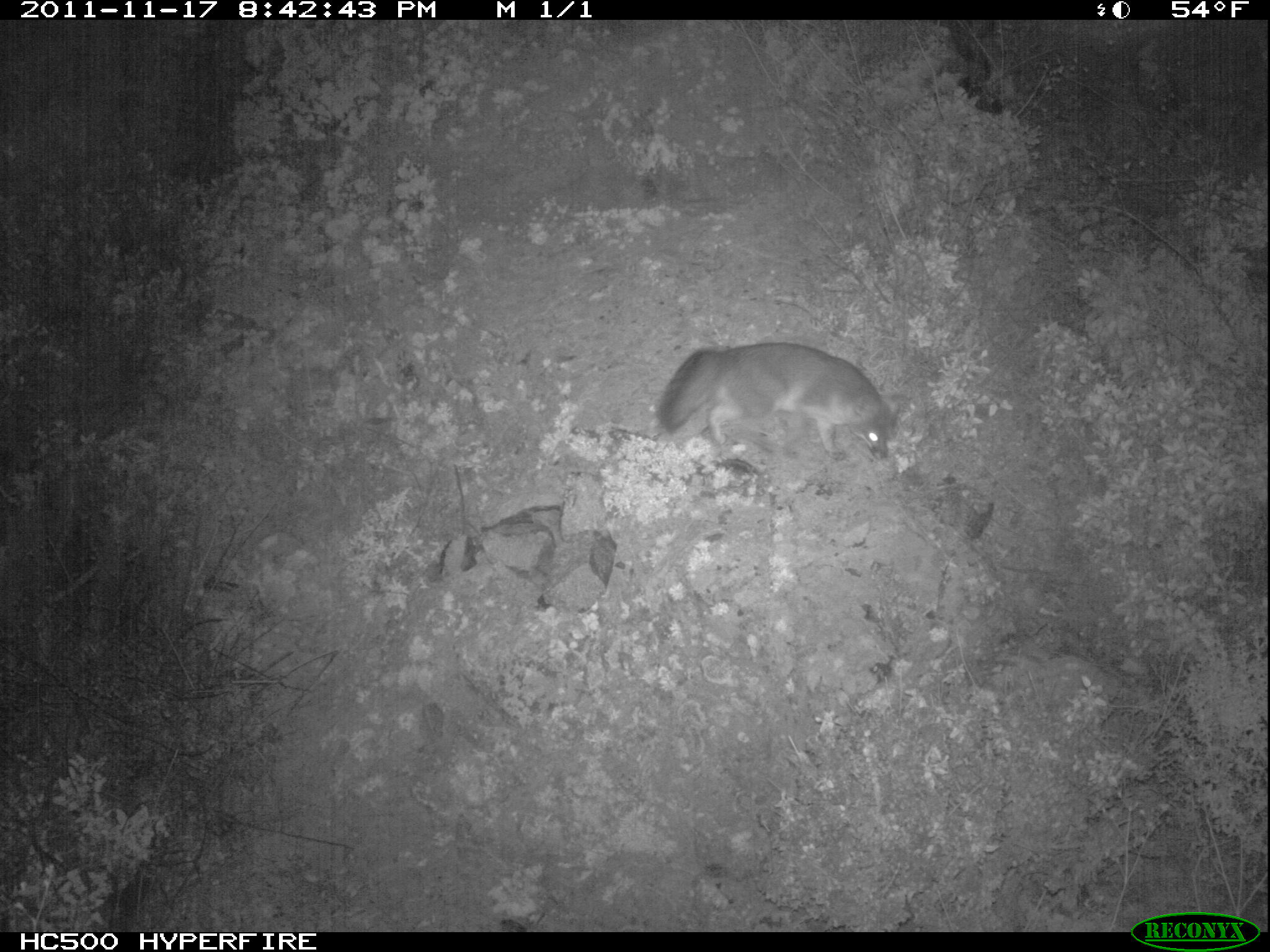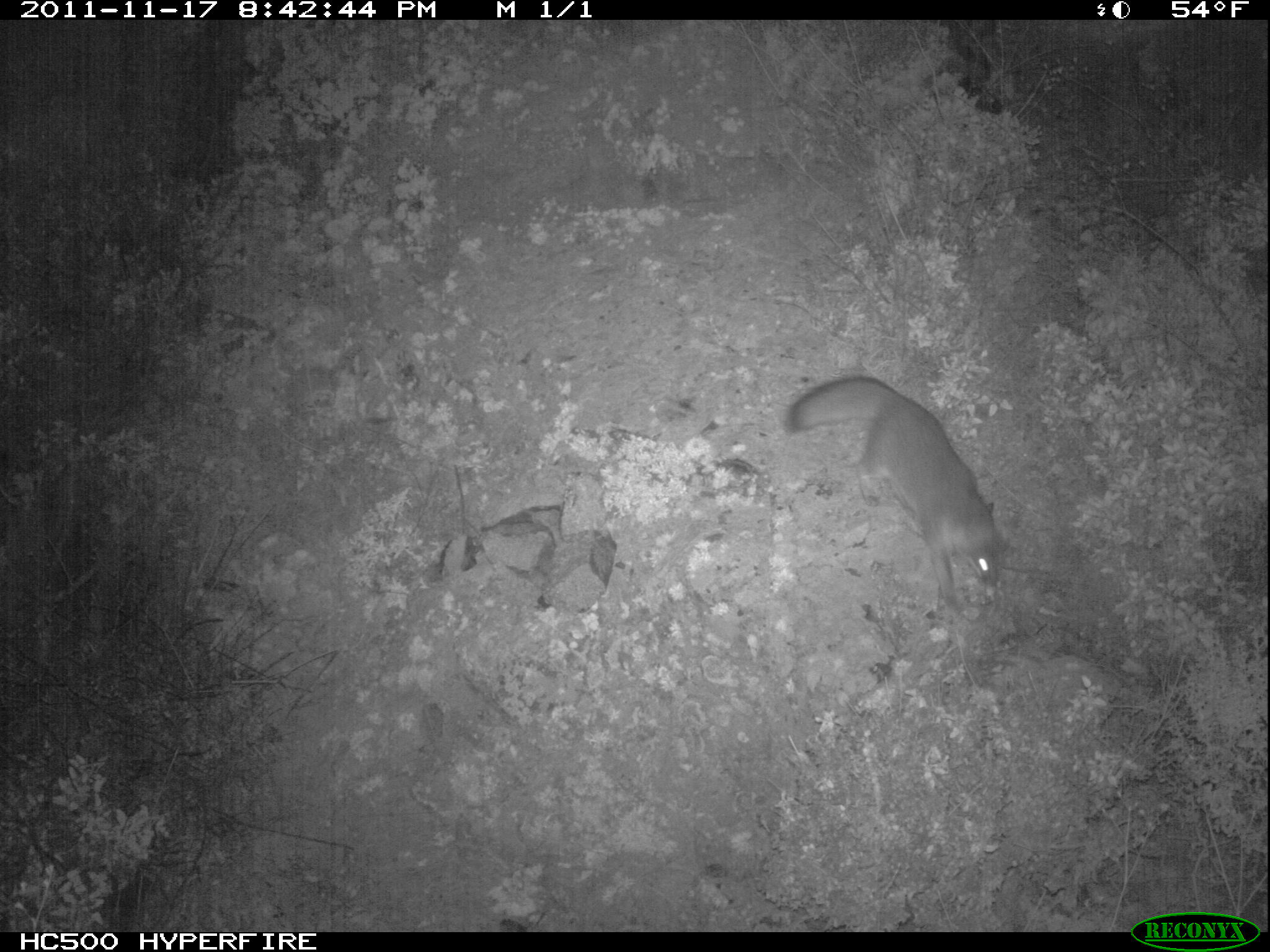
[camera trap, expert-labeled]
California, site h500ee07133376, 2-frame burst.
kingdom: Animalia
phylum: Chordata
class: Mammalia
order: Carnivora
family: Canidae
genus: Urocyon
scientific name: Urocyon littoralis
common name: island fox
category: fox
Fox (island fox) (Urocyon littoralis).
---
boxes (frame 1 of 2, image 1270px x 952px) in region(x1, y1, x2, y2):
fox: region(656, 341, 906, 459)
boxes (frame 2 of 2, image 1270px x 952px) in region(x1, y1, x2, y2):
fox: region(783, 374, 1008, 612)